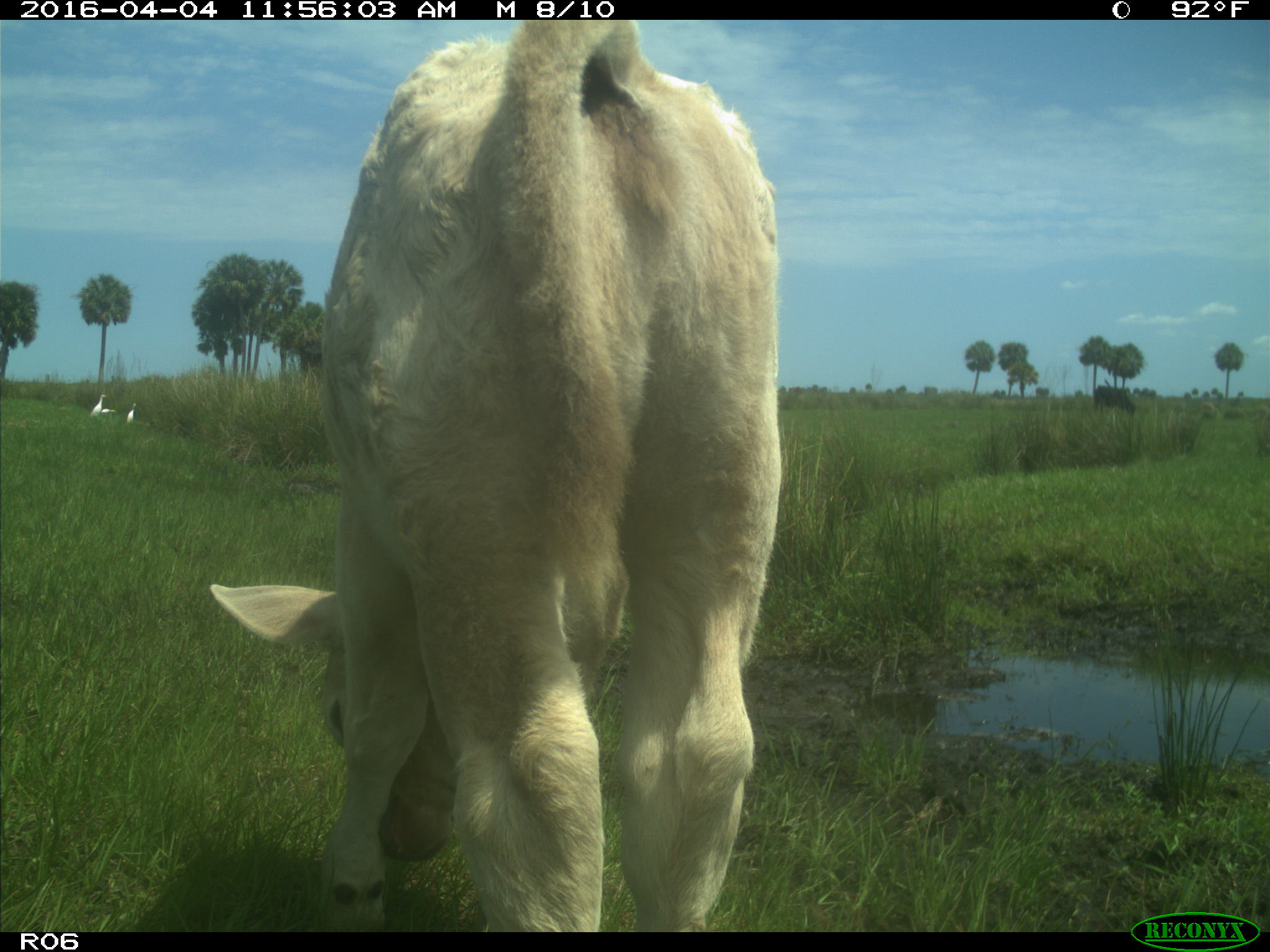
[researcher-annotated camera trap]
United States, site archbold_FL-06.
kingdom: Animalia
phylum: Chordata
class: Mammalia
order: Artiodactyla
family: Bovidae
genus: Bos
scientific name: Bos taurus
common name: domestic cow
Bos taurus (domestic cow).